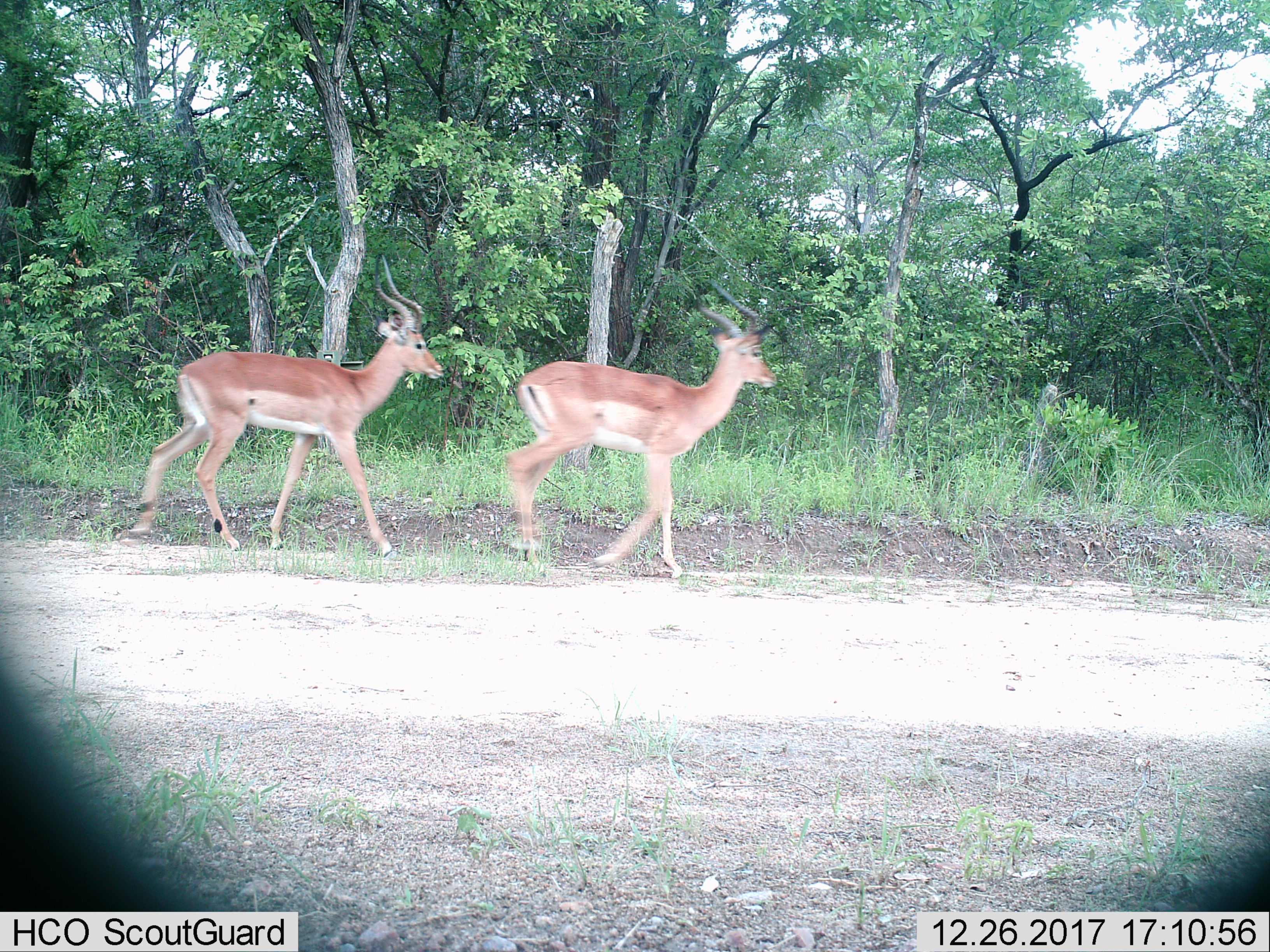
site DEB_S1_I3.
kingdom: Animalia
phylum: Chordata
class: Mammalia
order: Artiodactyla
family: Bovidae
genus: Aepyceros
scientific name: Aepyceros melampus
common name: impala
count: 2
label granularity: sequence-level